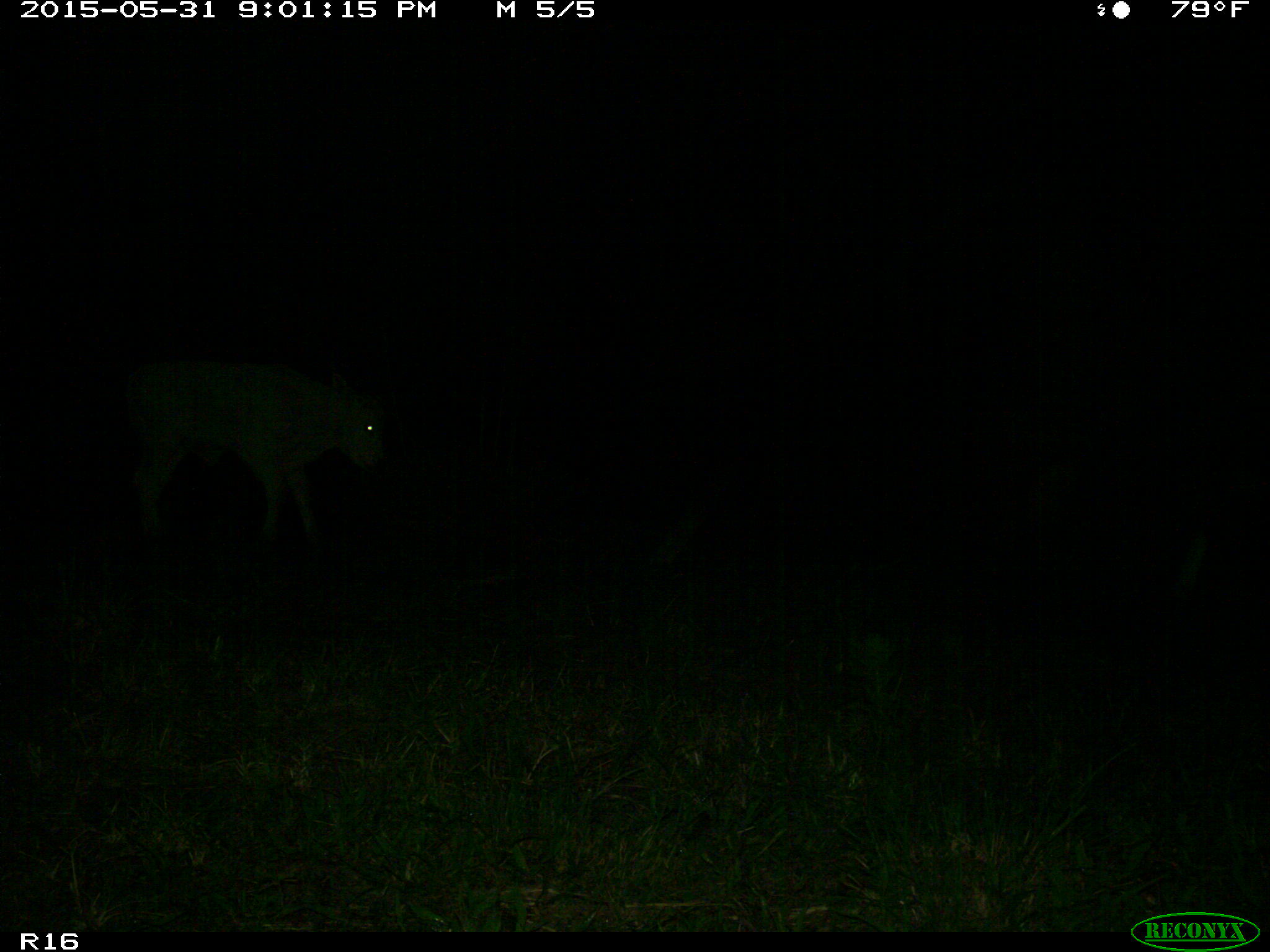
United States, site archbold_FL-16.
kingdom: Animalia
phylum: Chordata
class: Mammalia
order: Artiodactyla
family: Bovidae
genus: Bos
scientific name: Bos taurus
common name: domestic cow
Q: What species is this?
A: Bos taurus (domestic cow).